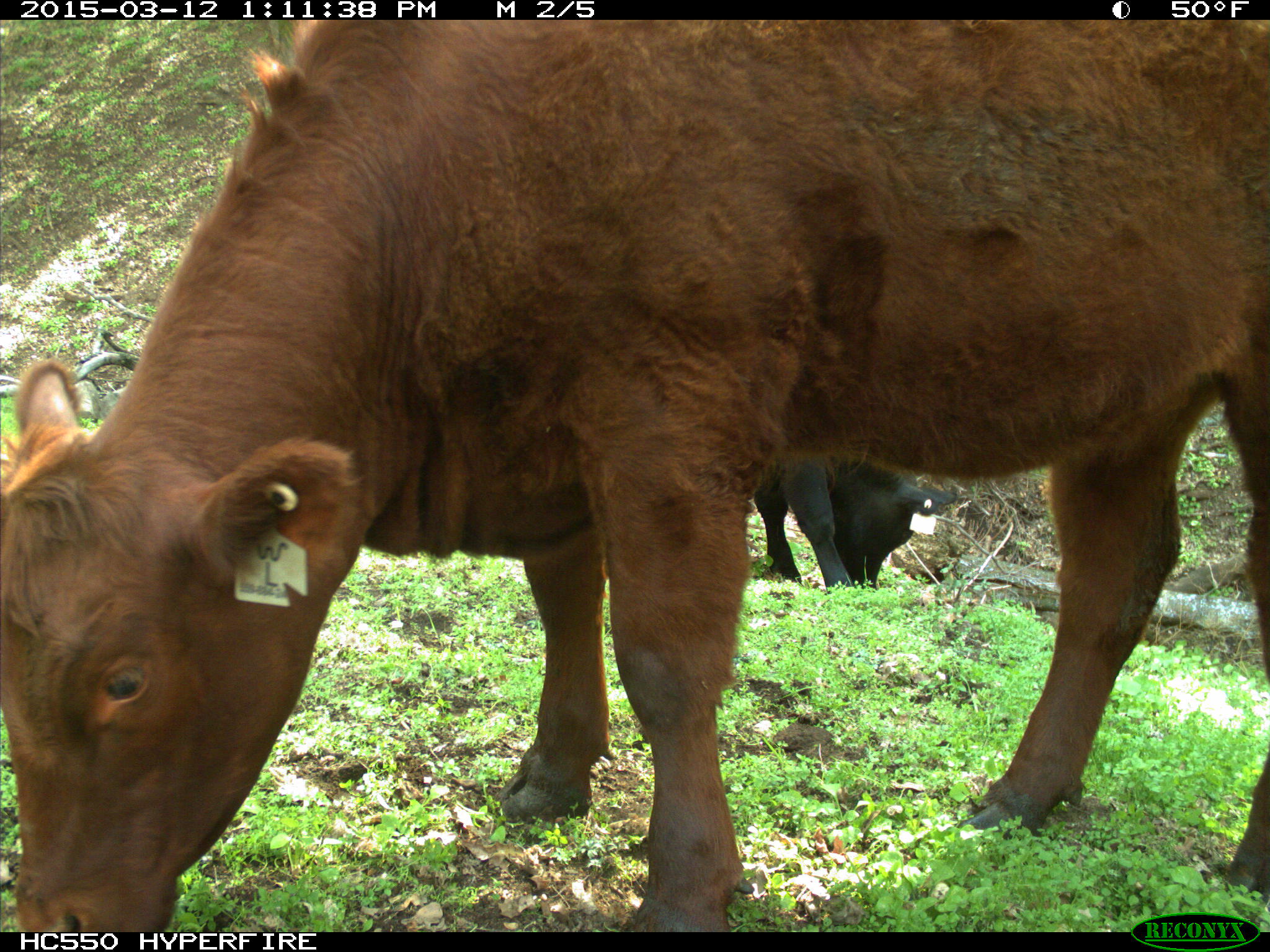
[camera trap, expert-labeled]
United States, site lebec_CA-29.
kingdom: Animalia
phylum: Chordata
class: Mammalia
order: Artiodactyla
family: Bovidae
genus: Bos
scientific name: Bos taurus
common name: domestic cow